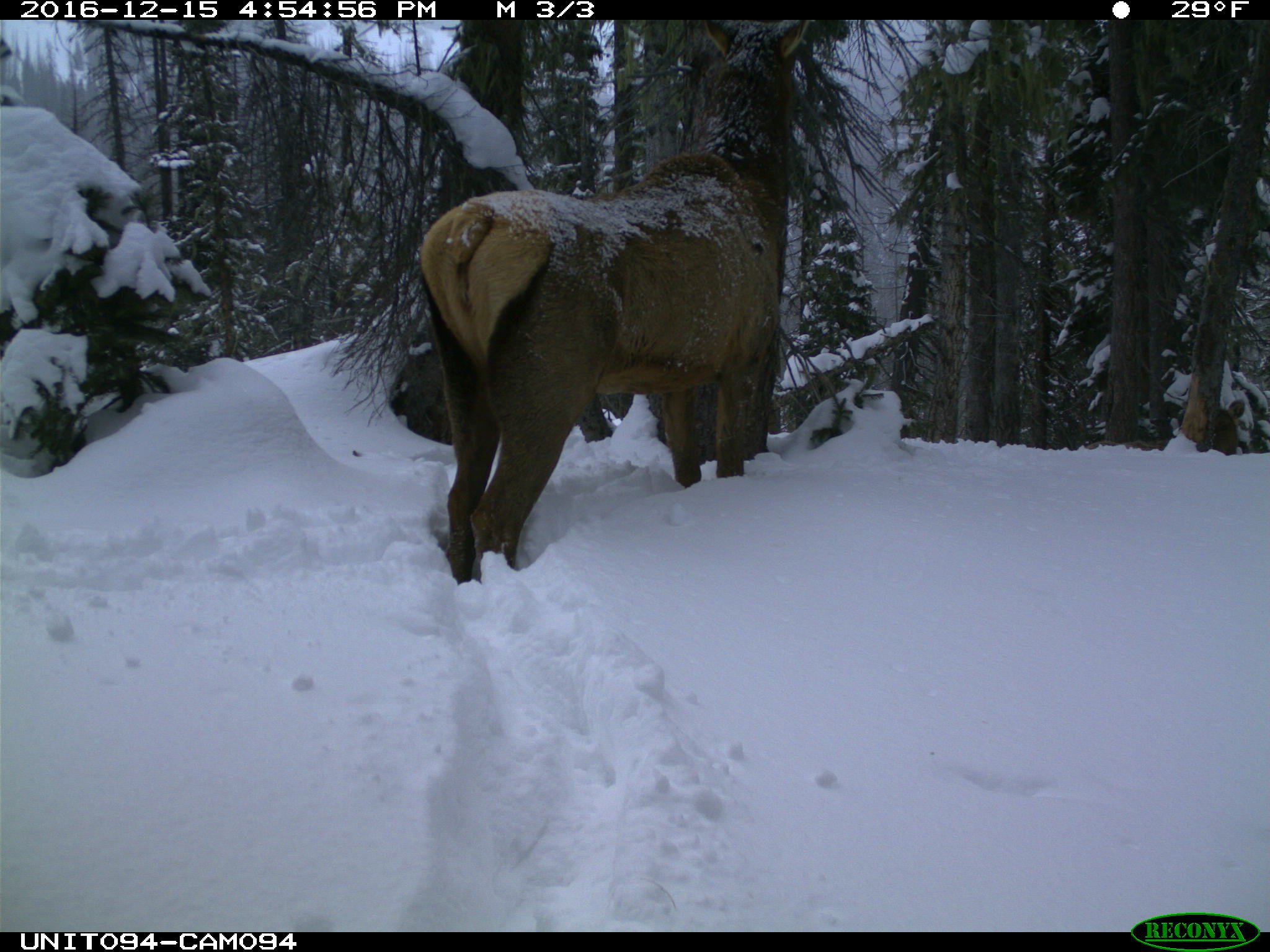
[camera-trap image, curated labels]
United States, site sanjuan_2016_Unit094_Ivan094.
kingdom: Animalia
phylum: Chordata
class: Mammalia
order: Artiodactyla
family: Cervidae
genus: Cervus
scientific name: Cervus elaphus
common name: red deer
Cervus elaphus (red deer).